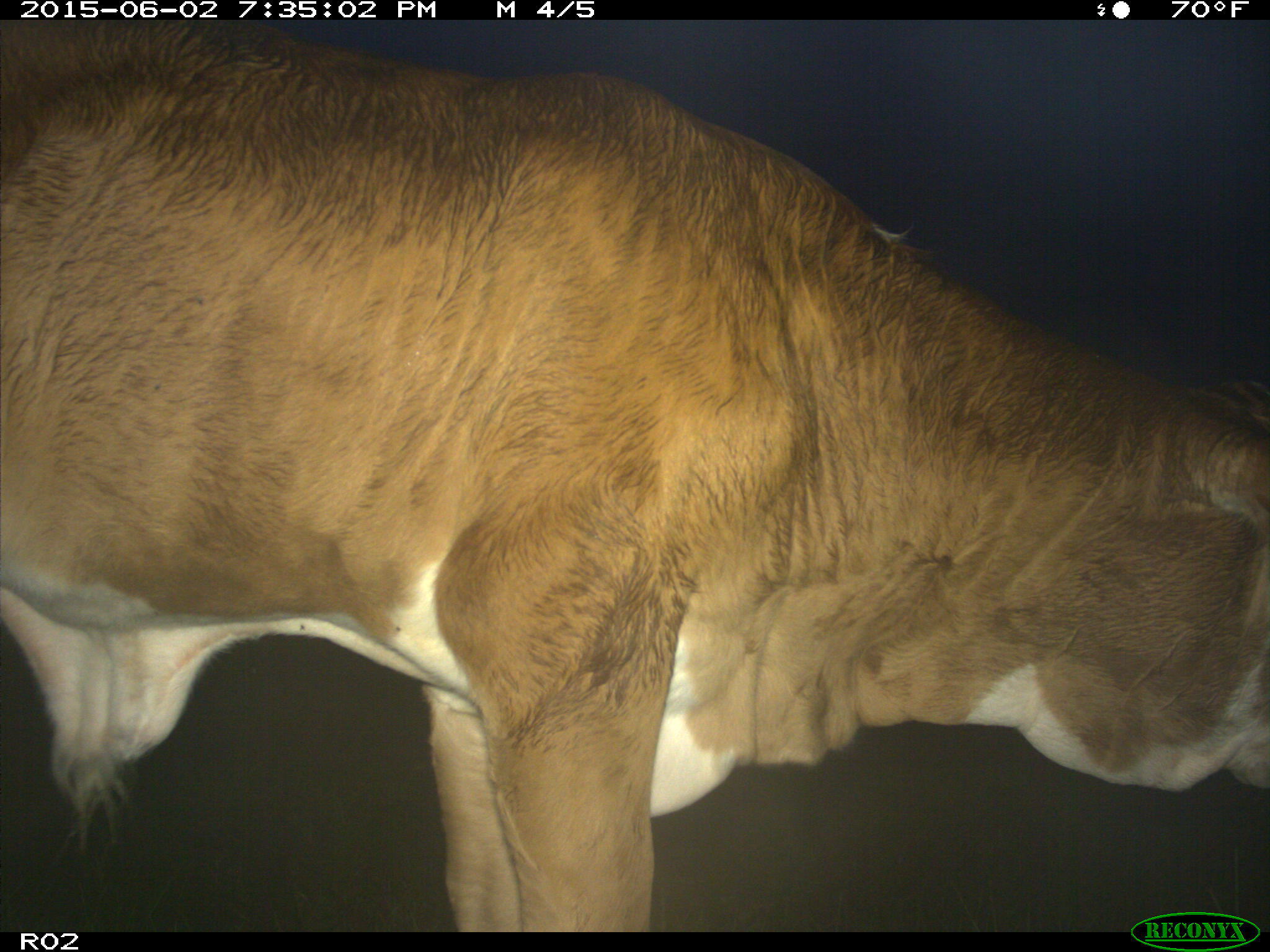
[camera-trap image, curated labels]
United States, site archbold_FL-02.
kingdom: Animalia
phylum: Chordata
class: Mammalia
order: Artiodactyla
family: Bovidae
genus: Bos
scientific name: Bos taurus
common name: domestic cow